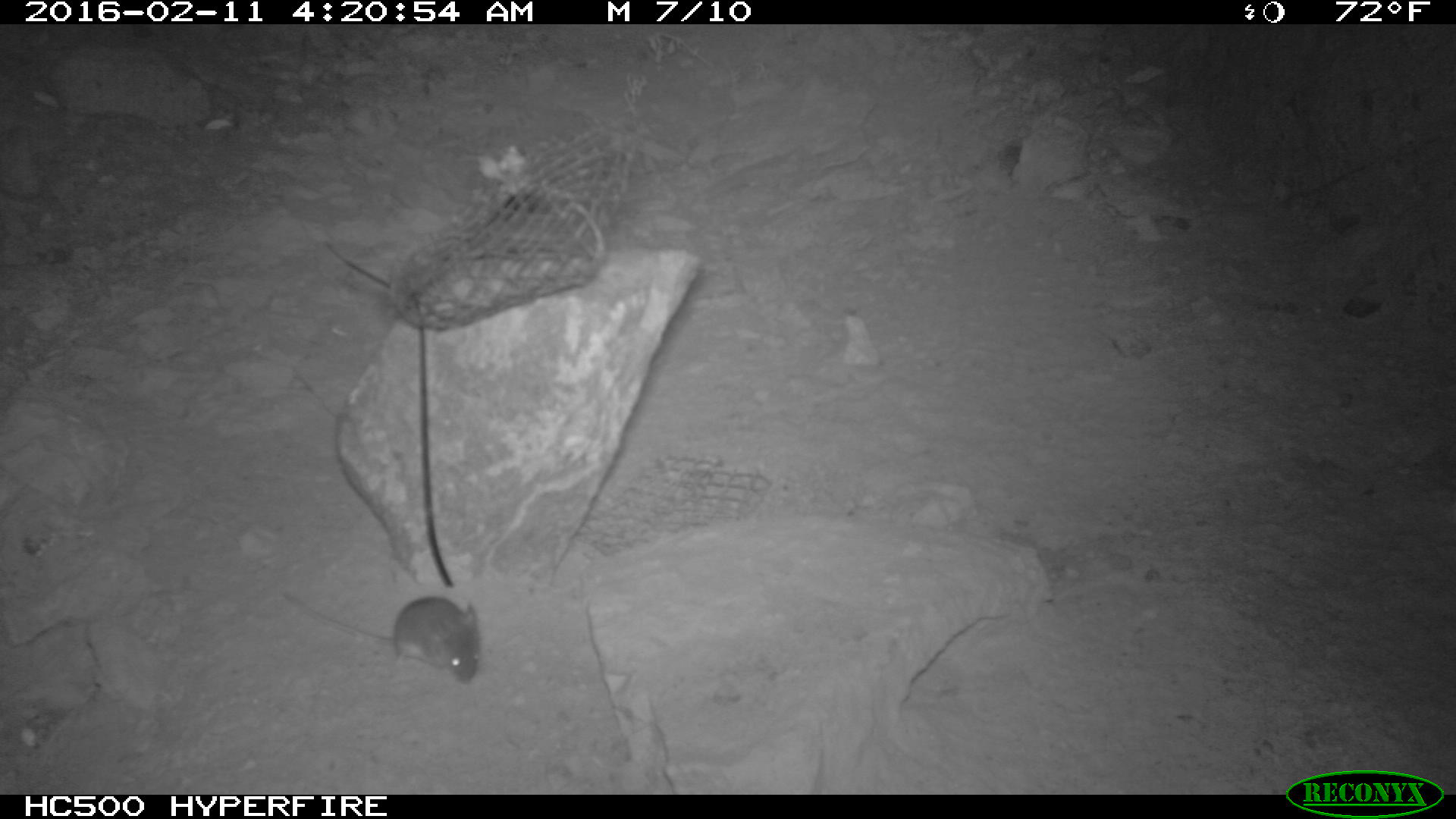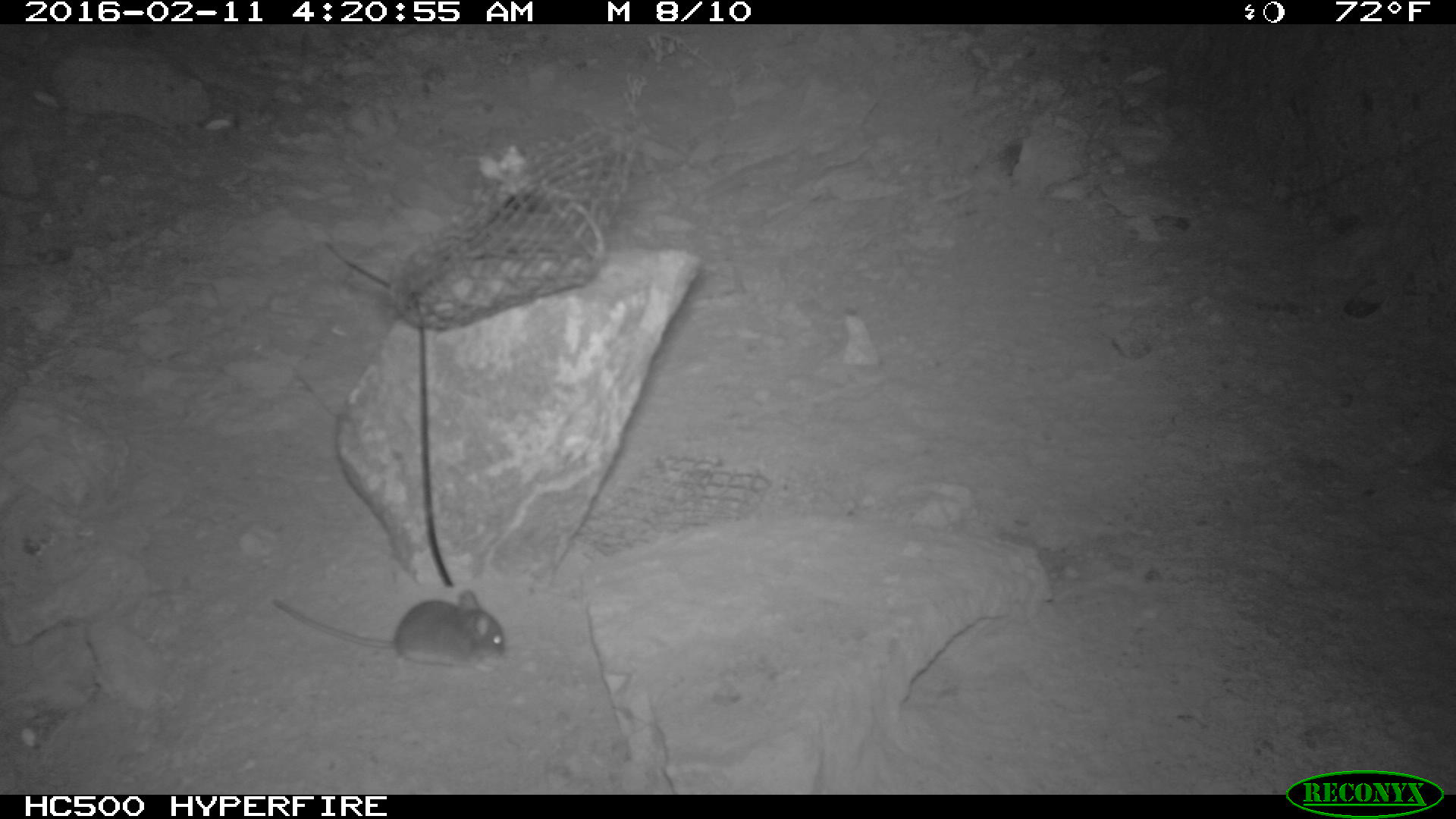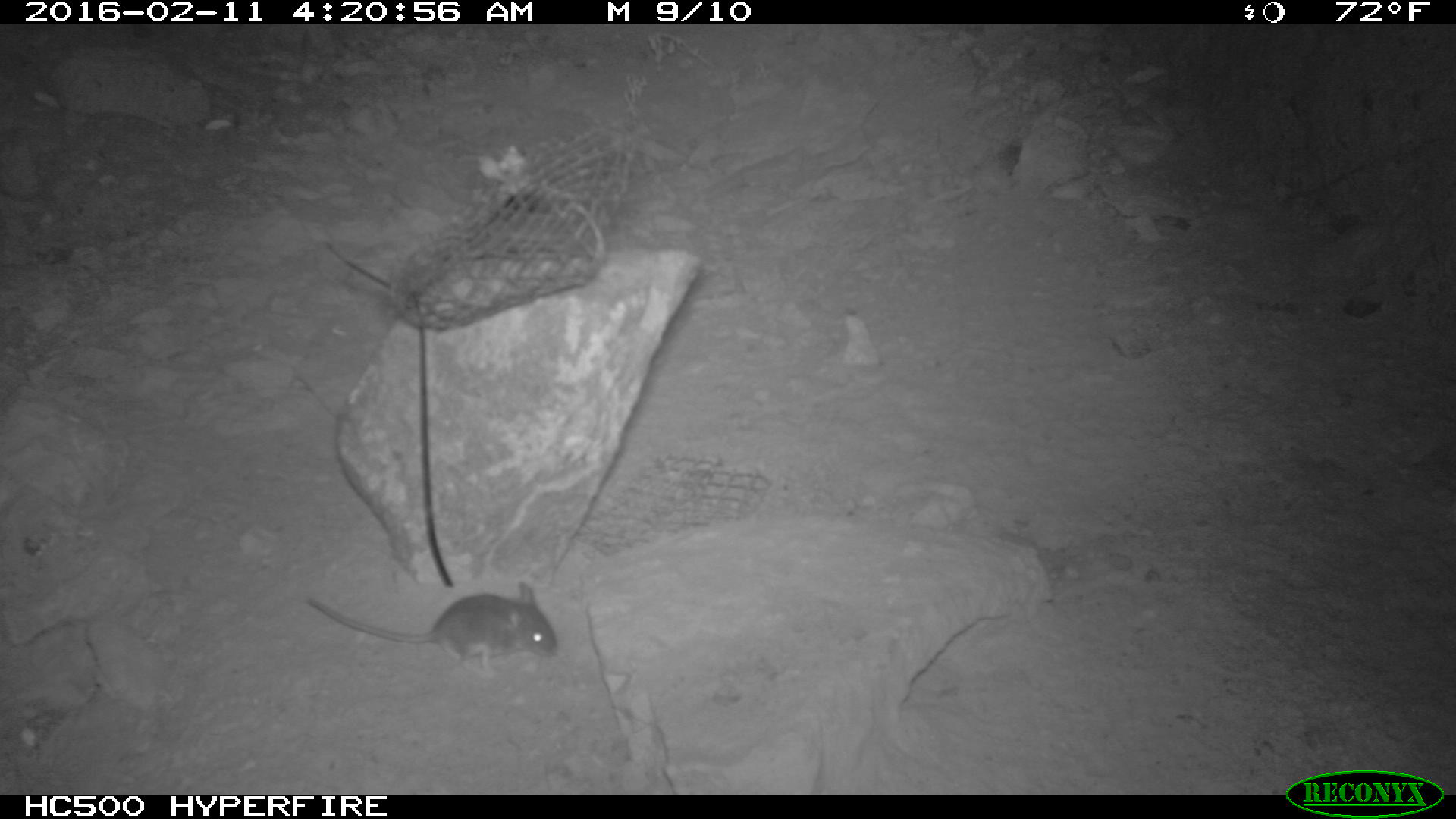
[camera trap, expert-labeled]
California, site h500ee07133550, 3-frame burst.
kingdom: Animalia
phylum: Chordata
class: Mammalia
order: Rodentia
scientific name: Rodentia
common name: rodent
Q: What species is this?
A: Rodent (Rodentia).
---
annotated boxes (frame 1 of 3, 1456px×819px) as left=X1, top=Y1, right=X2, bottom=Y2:
rodent: left=276, top=586, right=481, bottom=686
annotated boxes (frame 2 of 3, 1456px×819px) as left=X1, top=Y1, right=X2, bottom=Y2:
rodent: left=270, top=590, right=504, bottom=673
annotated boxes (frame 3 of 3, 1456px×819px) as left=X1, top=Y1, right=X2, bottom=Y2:
rodent: left=298, top=582, right=560, bottom=674